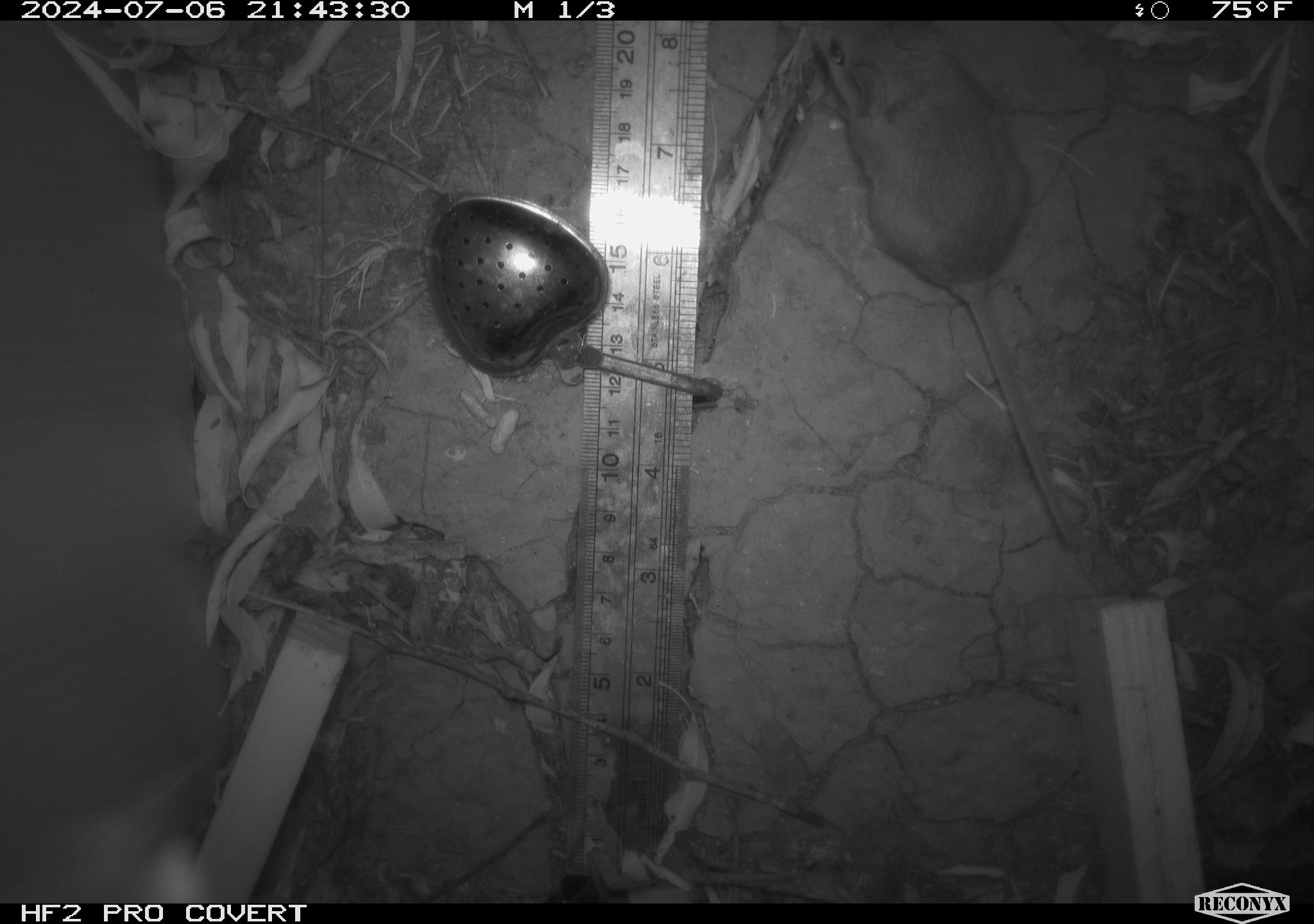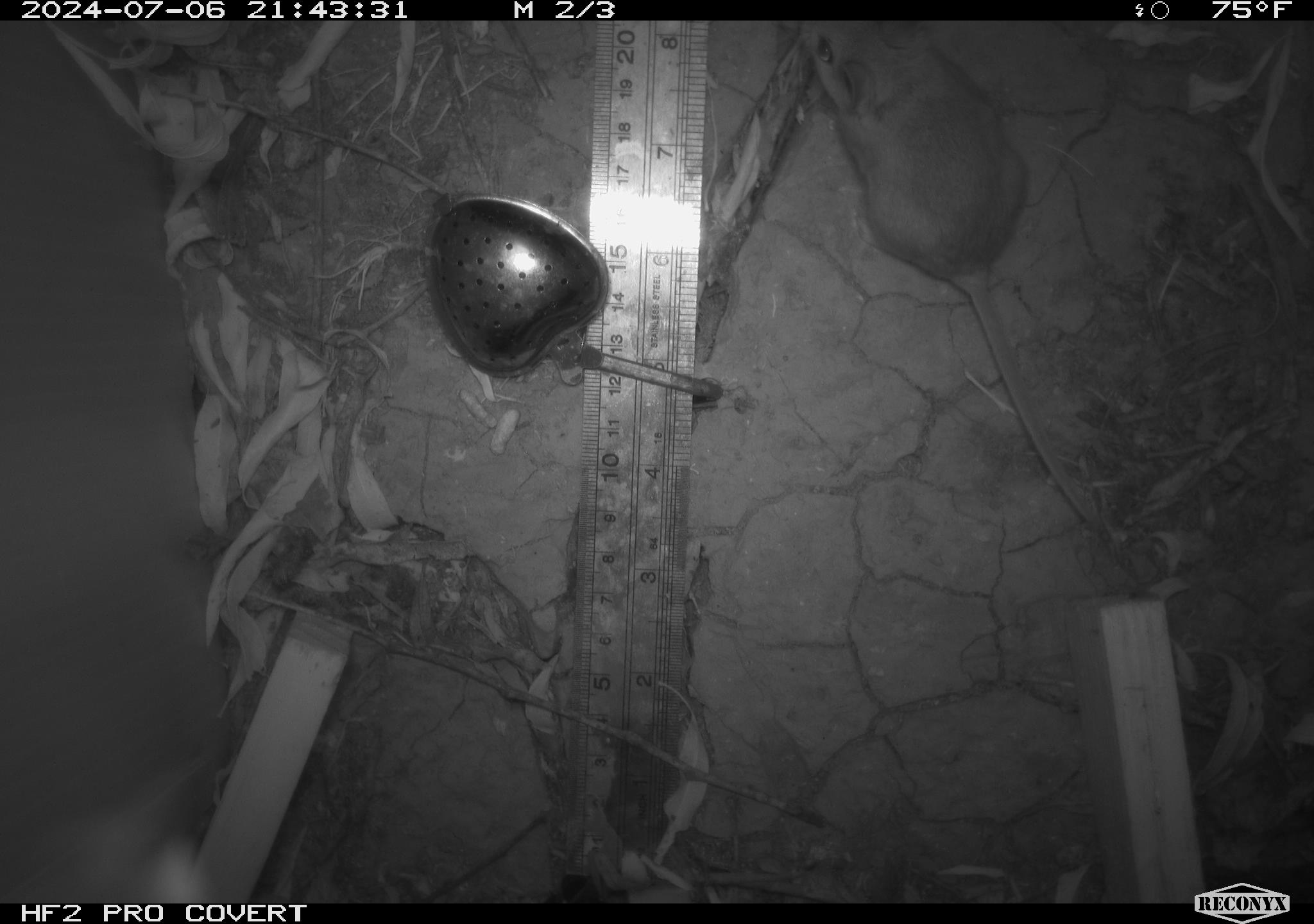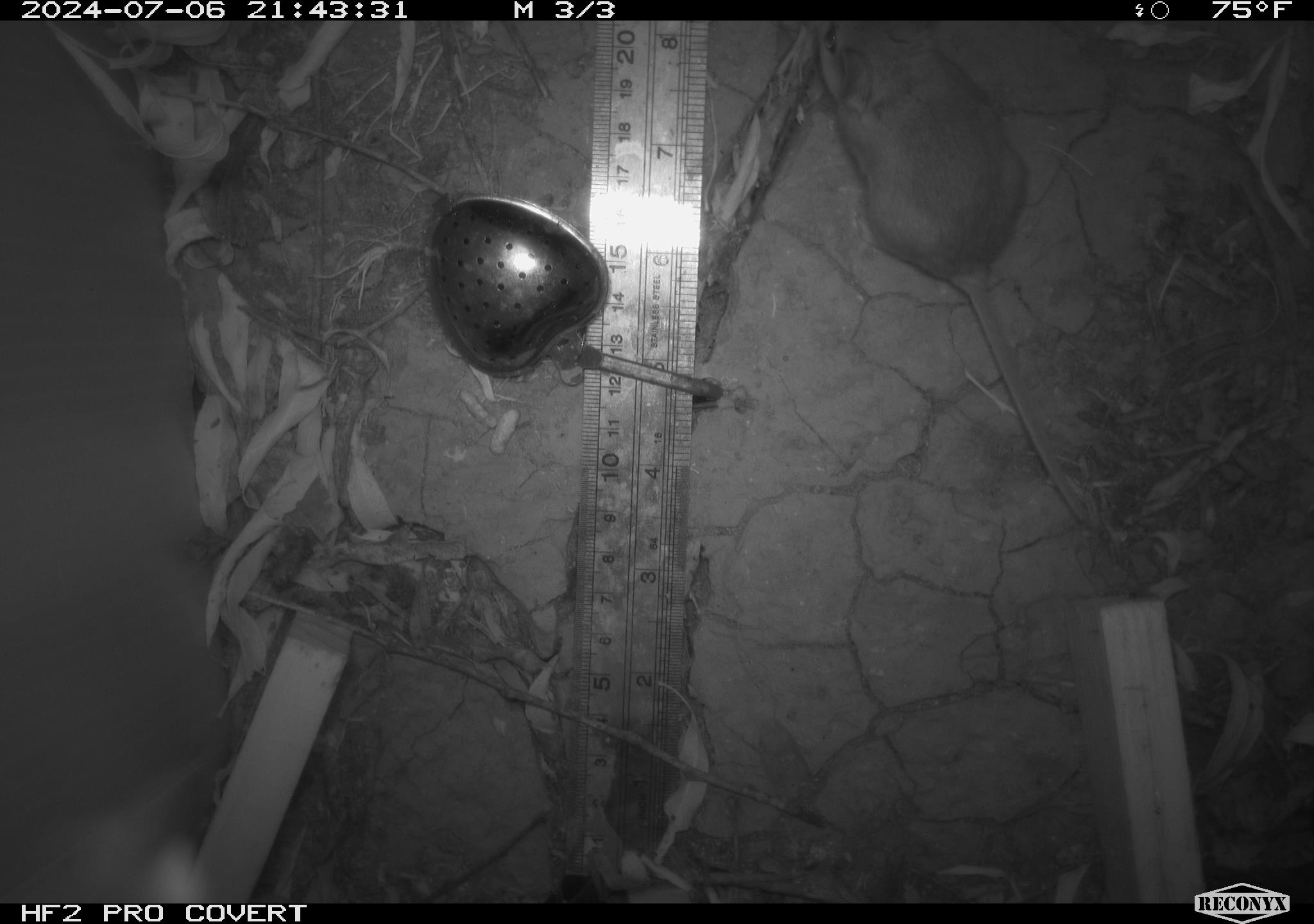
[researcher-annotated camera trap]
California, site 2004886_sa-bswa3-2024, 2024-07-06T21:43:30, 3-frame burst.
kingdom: Animalia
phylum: Chordata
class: Mammalia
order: Rodentia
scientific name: Rodentia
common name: mouse species